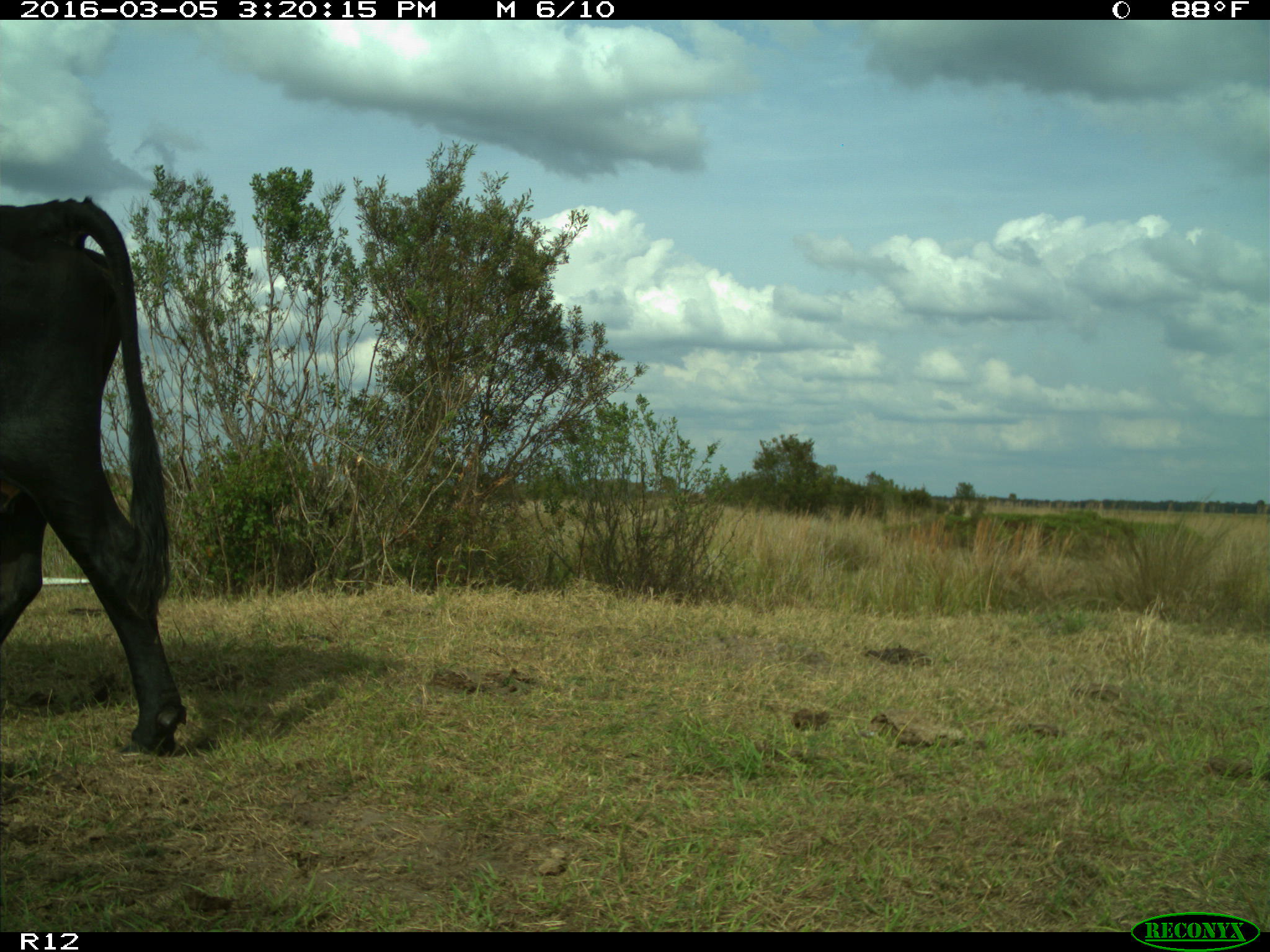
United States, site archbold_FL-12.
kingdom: Animalia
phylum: Chordata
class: Mammalia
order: Artiodactyla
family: Bovidae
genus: Bos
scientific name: Bos taurus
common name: domestic cow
Bos taurus (domestic cow).